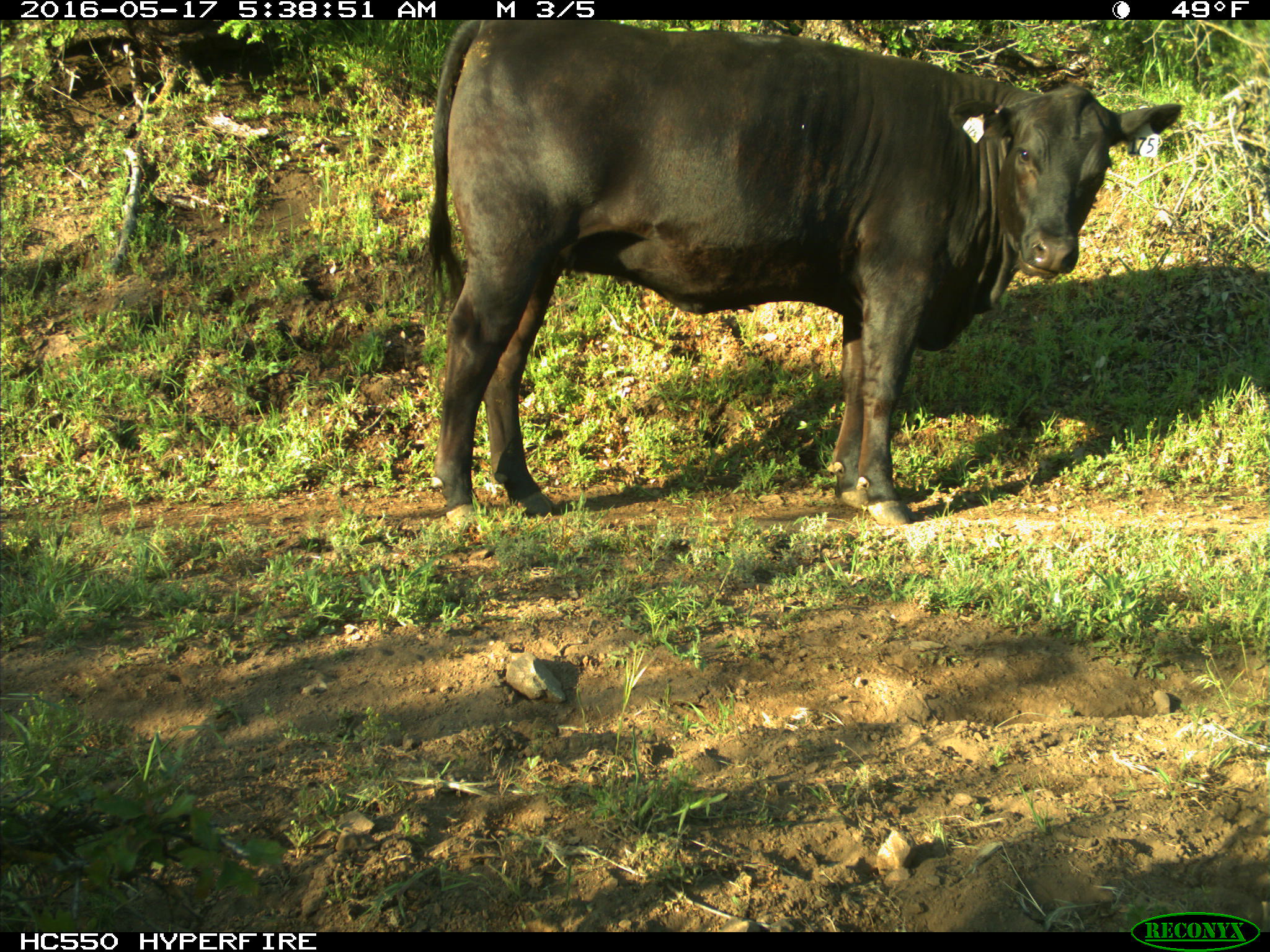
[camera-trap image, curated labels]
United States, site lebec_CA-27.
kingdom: Animalia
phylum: Chordata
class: Mammalia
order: Artiodactyla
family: Bovidae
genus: Bos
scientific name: Bos taurus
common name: domestic cow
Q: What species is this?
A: Bos taurus (domestic cow).